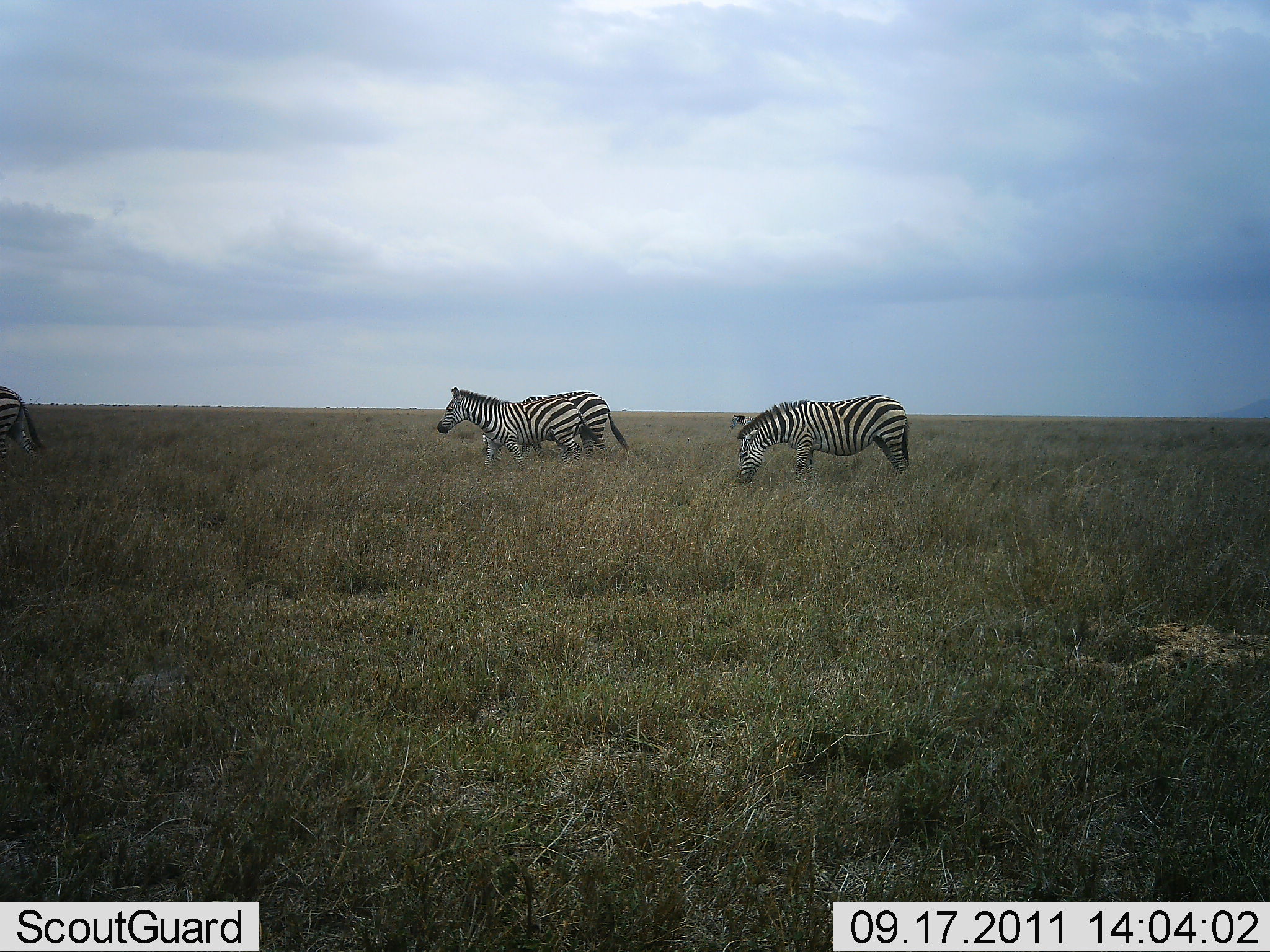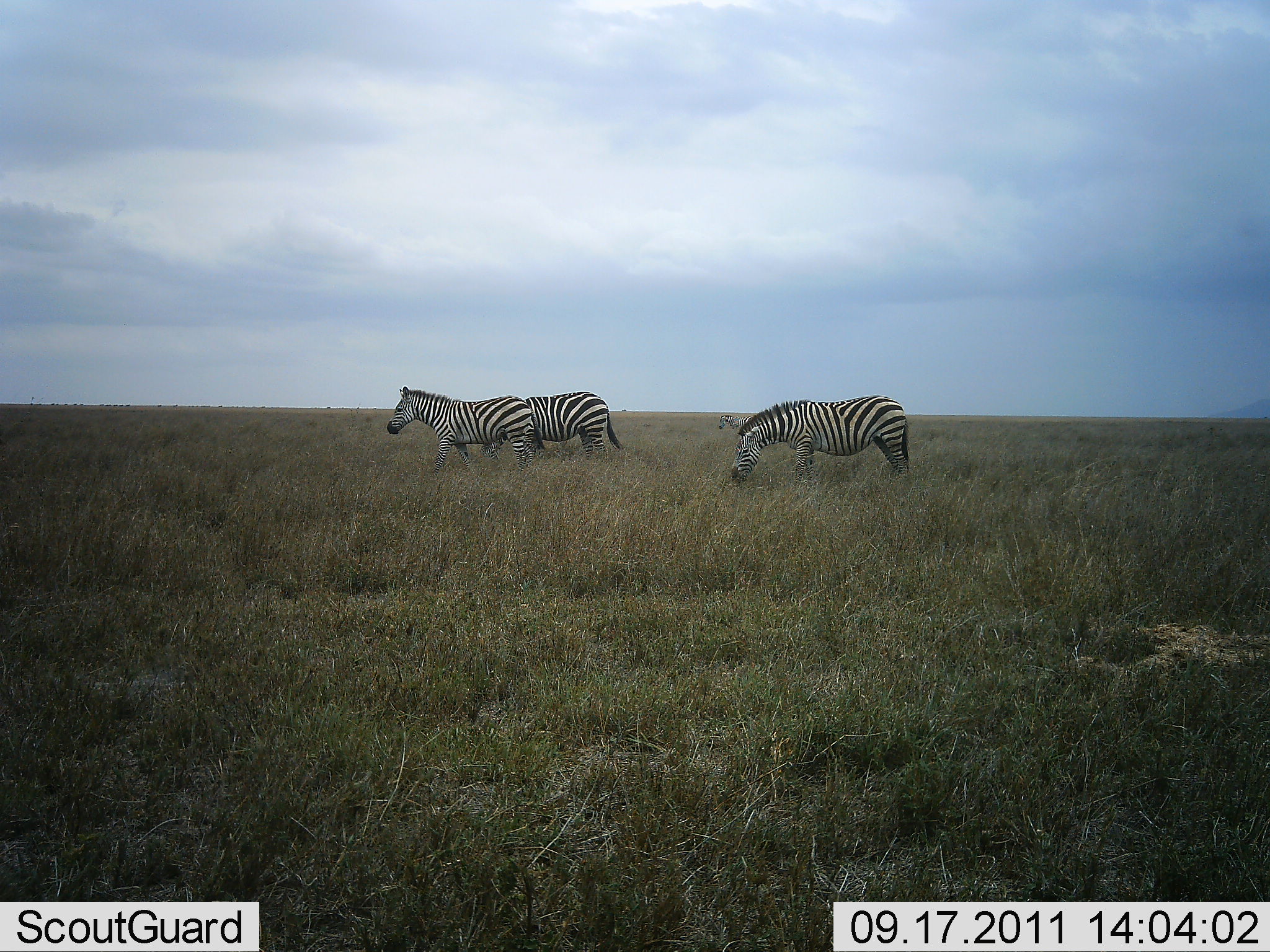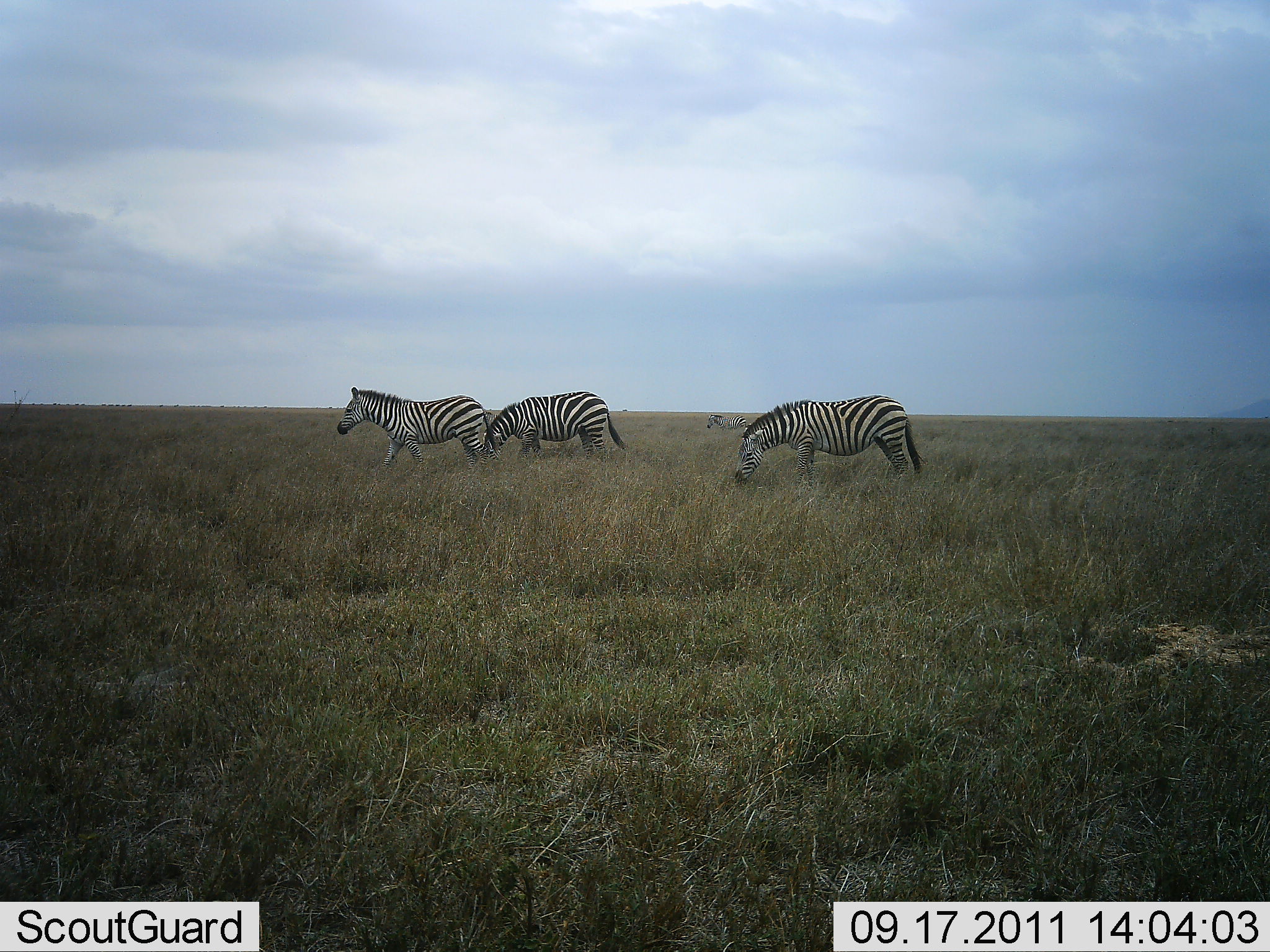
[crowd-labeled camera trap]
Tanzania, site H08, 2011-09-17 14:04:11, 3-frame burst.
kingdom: Animalia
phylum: Chordata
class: Mammalia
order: Perissodactyla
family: Equidae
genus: Equus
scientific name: Equus quagga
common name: plains zebra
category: zebra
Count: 5.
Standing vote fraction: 15%.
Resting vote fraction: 0%.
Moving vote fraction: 69%.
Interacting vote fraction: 0%.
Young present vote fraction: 0%.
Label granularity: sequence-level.